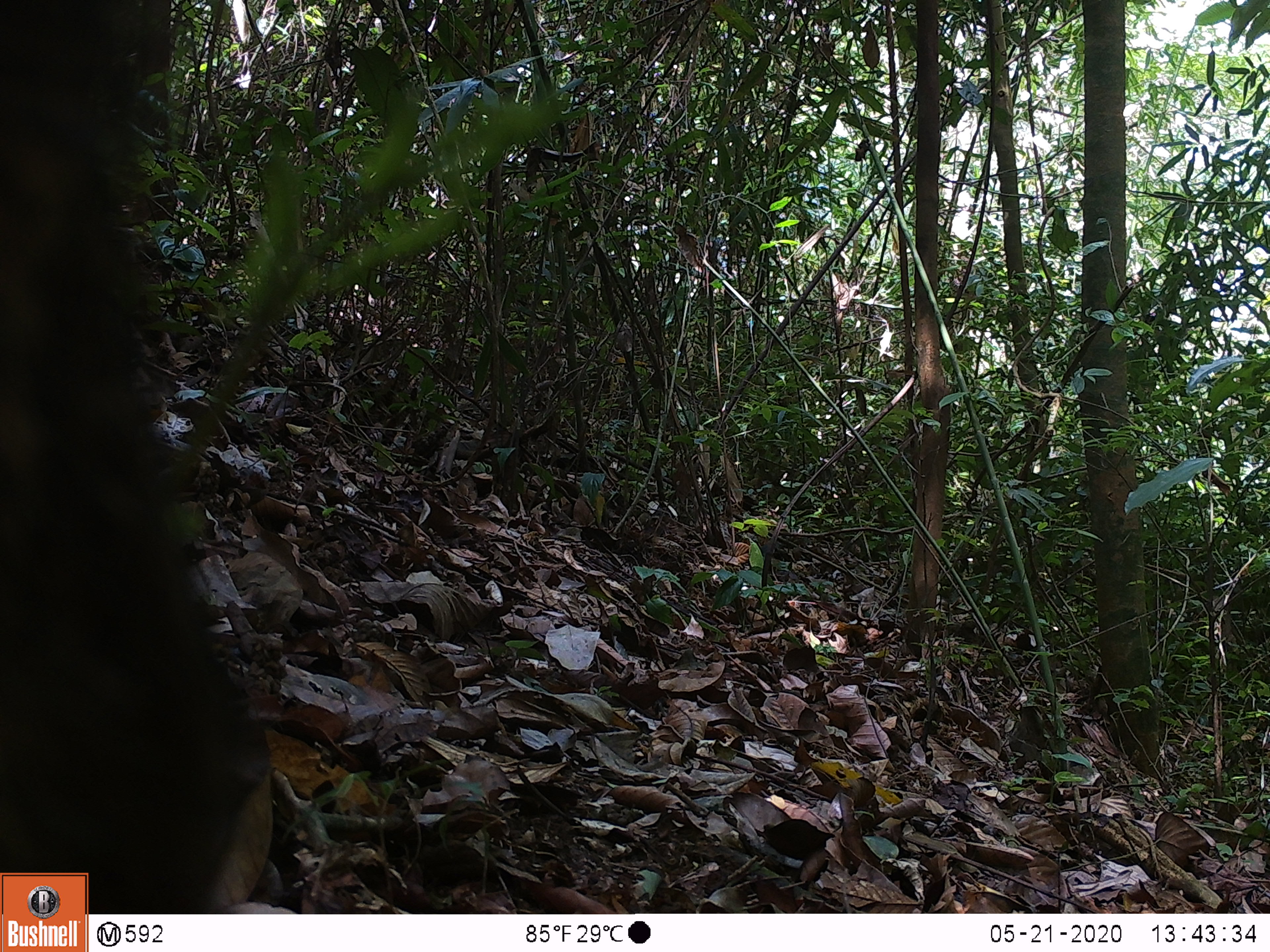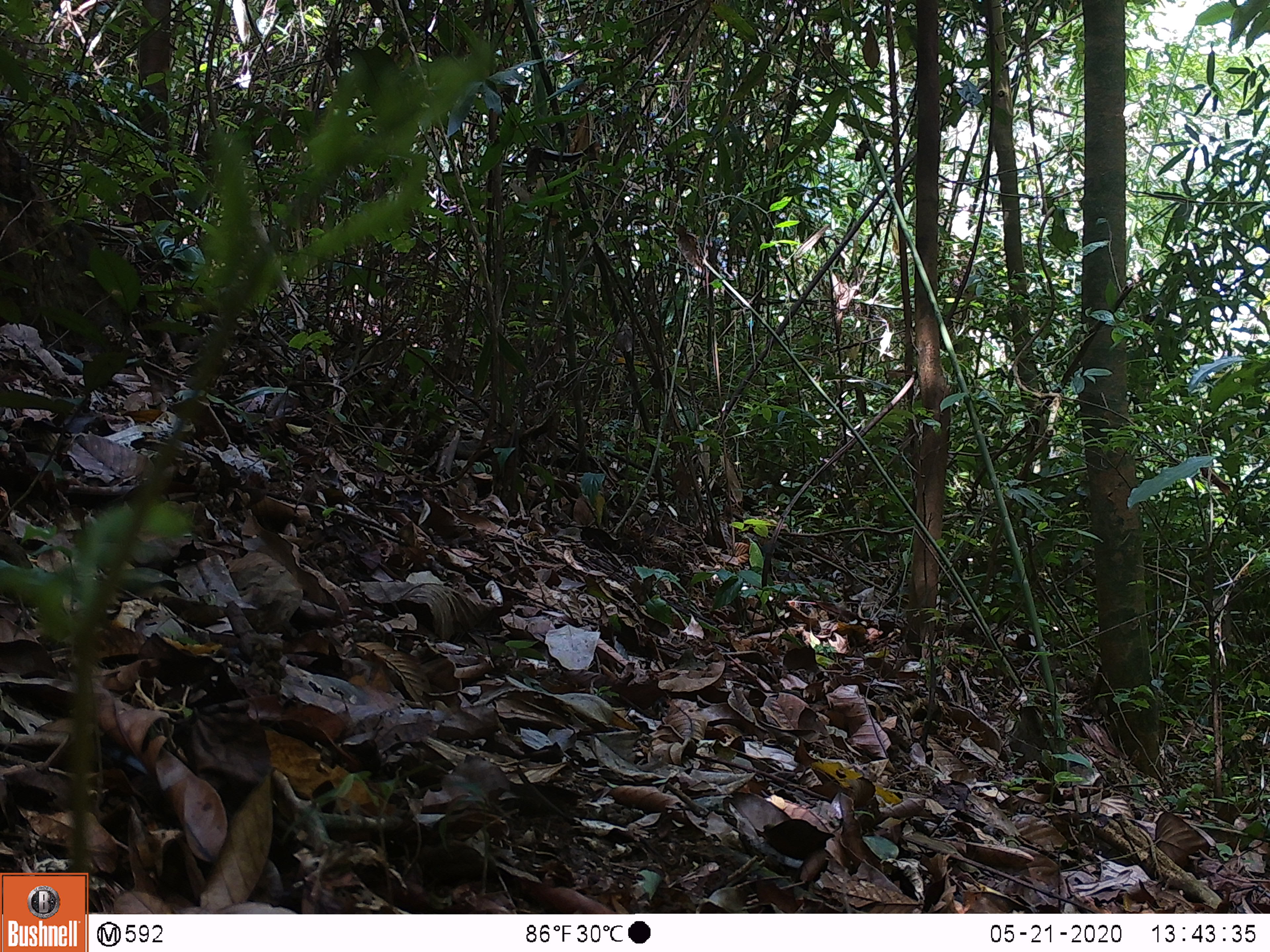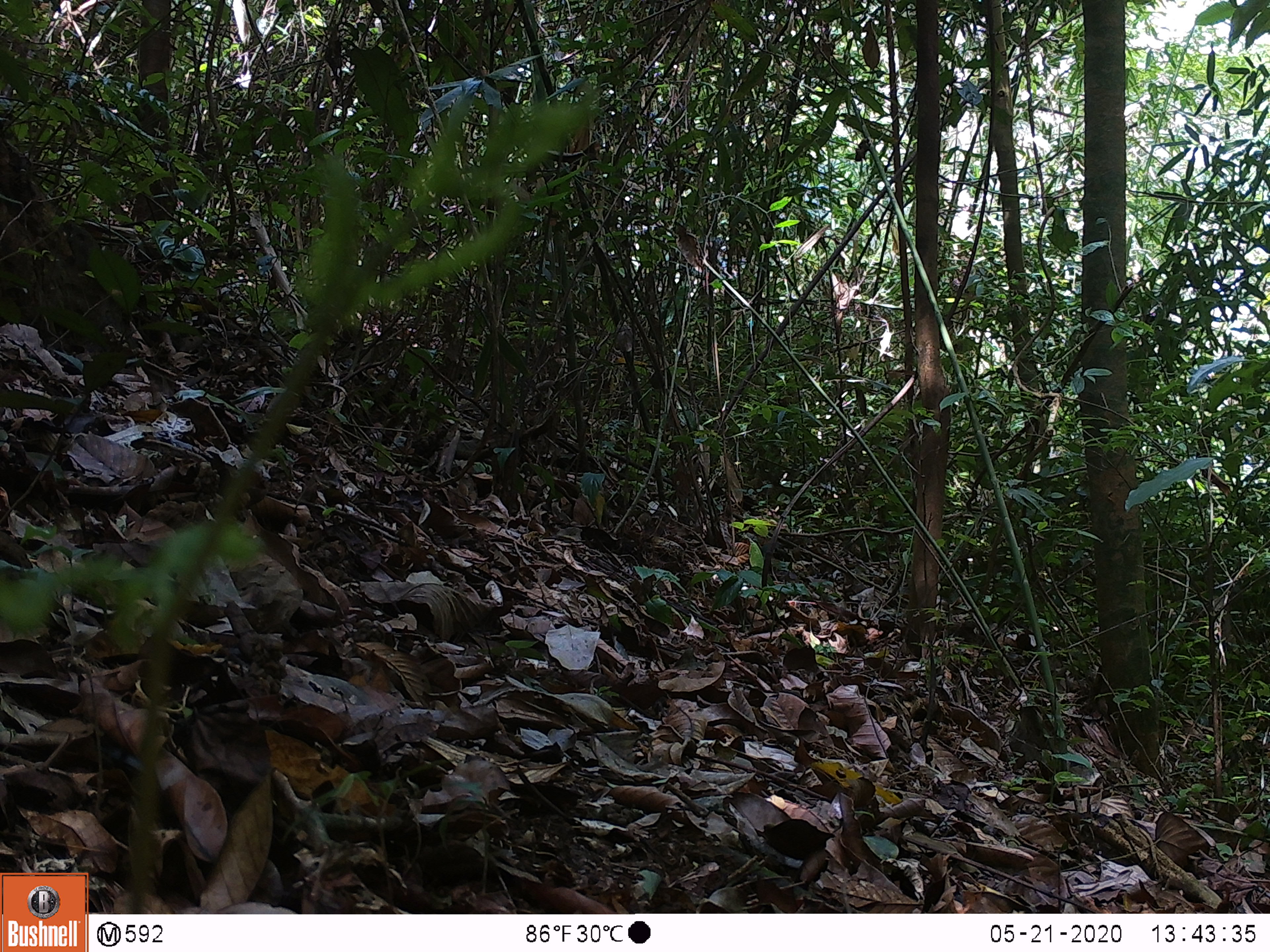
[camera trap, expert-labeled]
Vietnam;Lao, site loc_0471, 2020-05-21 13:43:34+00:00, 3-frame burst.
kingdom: Animalia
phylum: Chordata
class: Mammalia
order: Artiodactyla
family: Suidae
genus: Sus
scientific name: Sus scrofa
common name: eurasian wild pig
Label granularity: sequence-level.